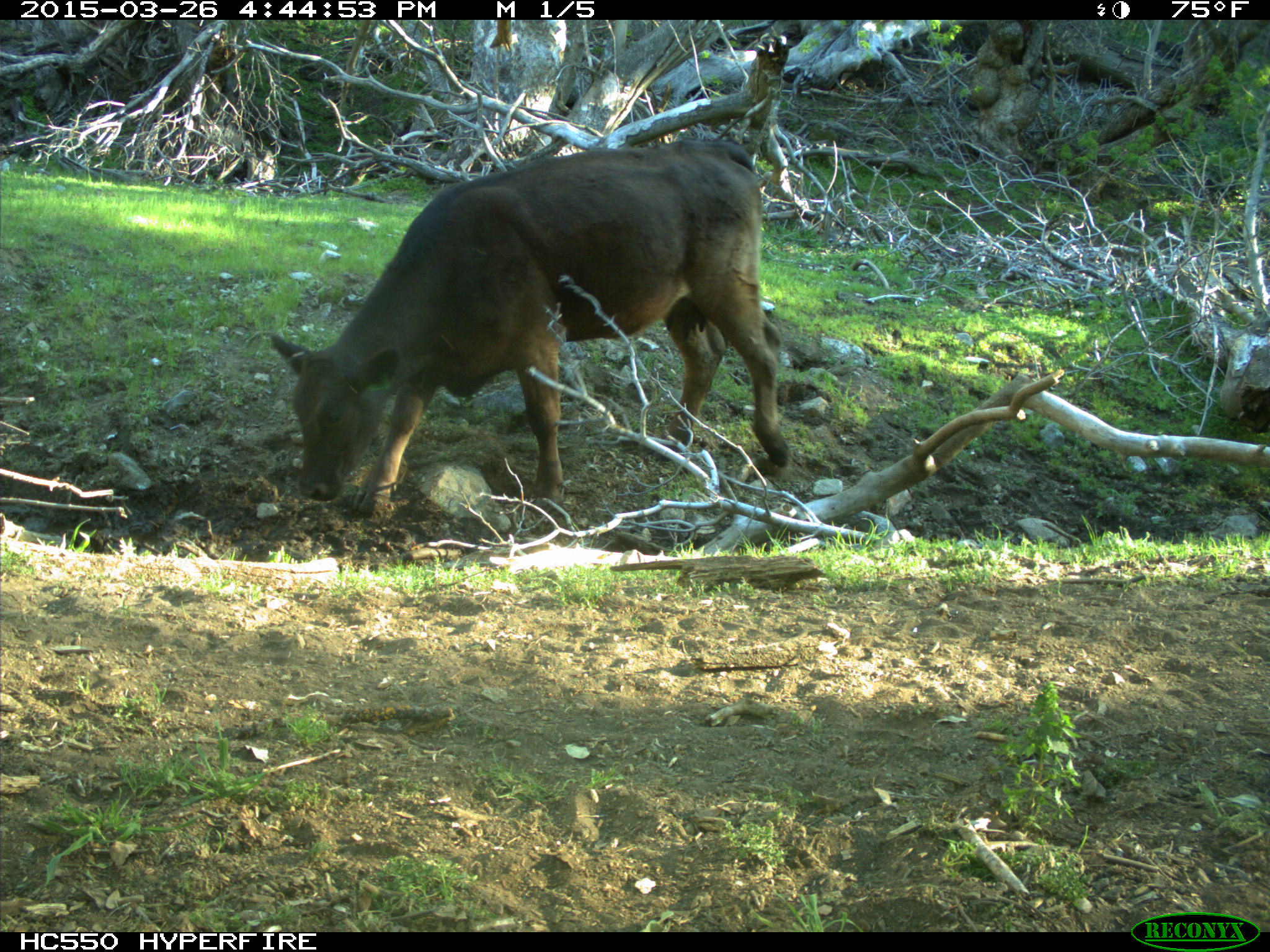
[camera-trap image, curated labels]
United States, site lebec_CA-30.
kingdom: Animalia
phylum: Chordata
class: Mammalia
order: Artiodactyla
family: Bovidae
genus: Bos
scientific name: Bos taurus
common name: domestic cow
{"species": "Bos taurus (domestic cow)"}